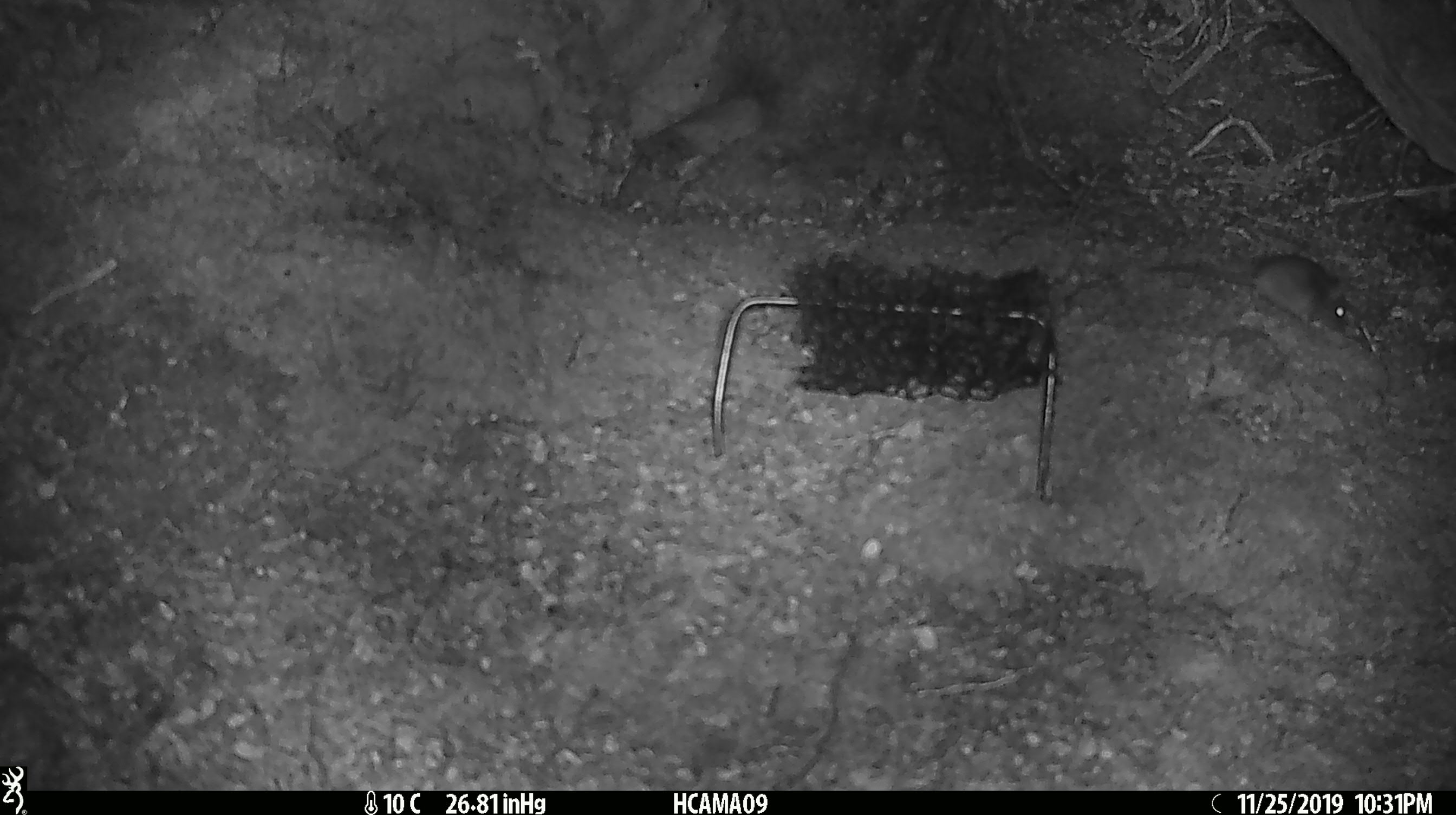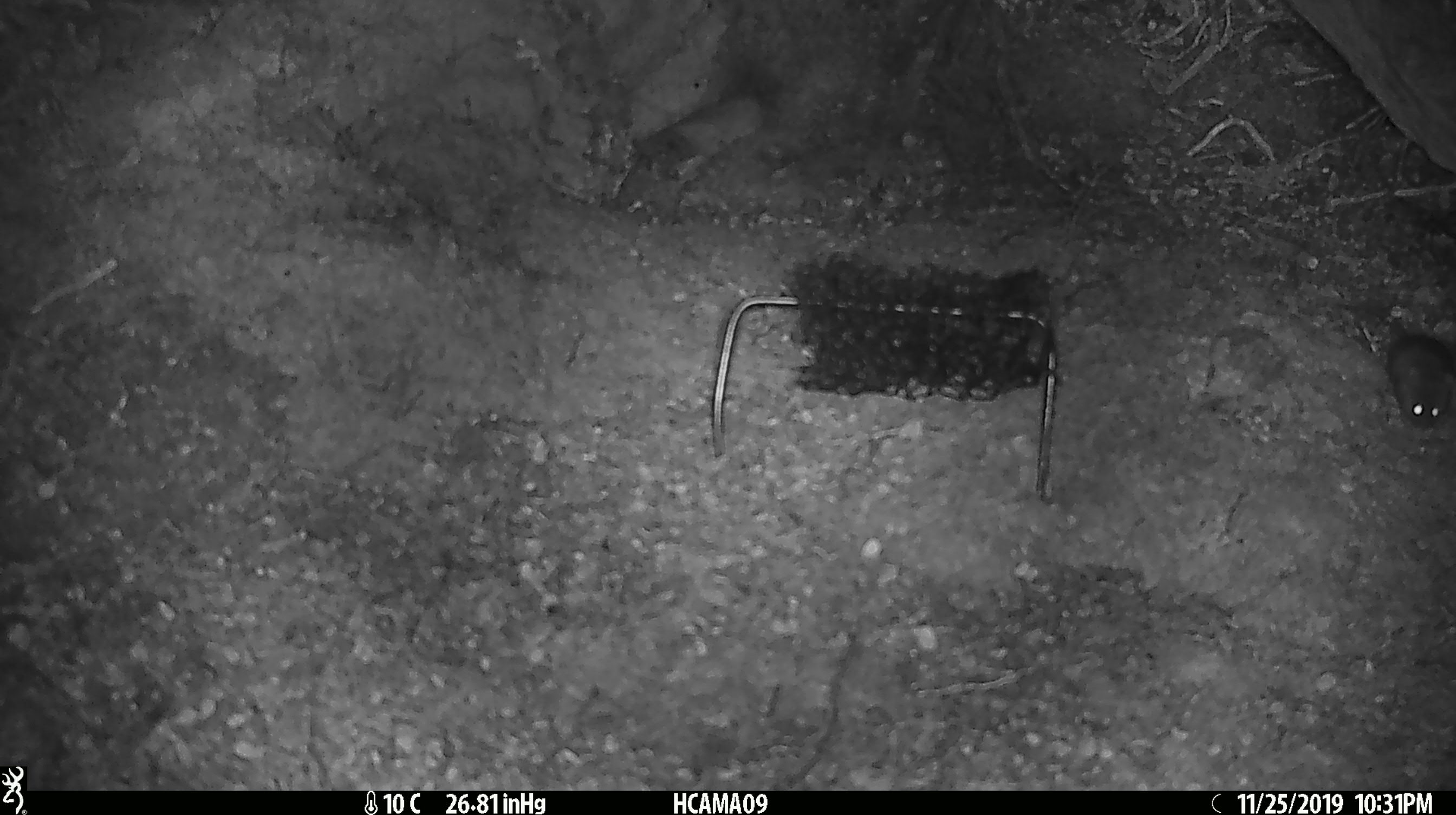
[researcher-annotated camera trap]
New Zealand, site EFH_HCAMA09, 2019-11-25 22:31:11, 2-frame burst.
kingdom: Animalia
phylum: Chordata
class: Mammalia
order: Rodentia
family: Muridae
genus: Mus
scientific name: Mus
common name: mouse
Mouse (Mus).